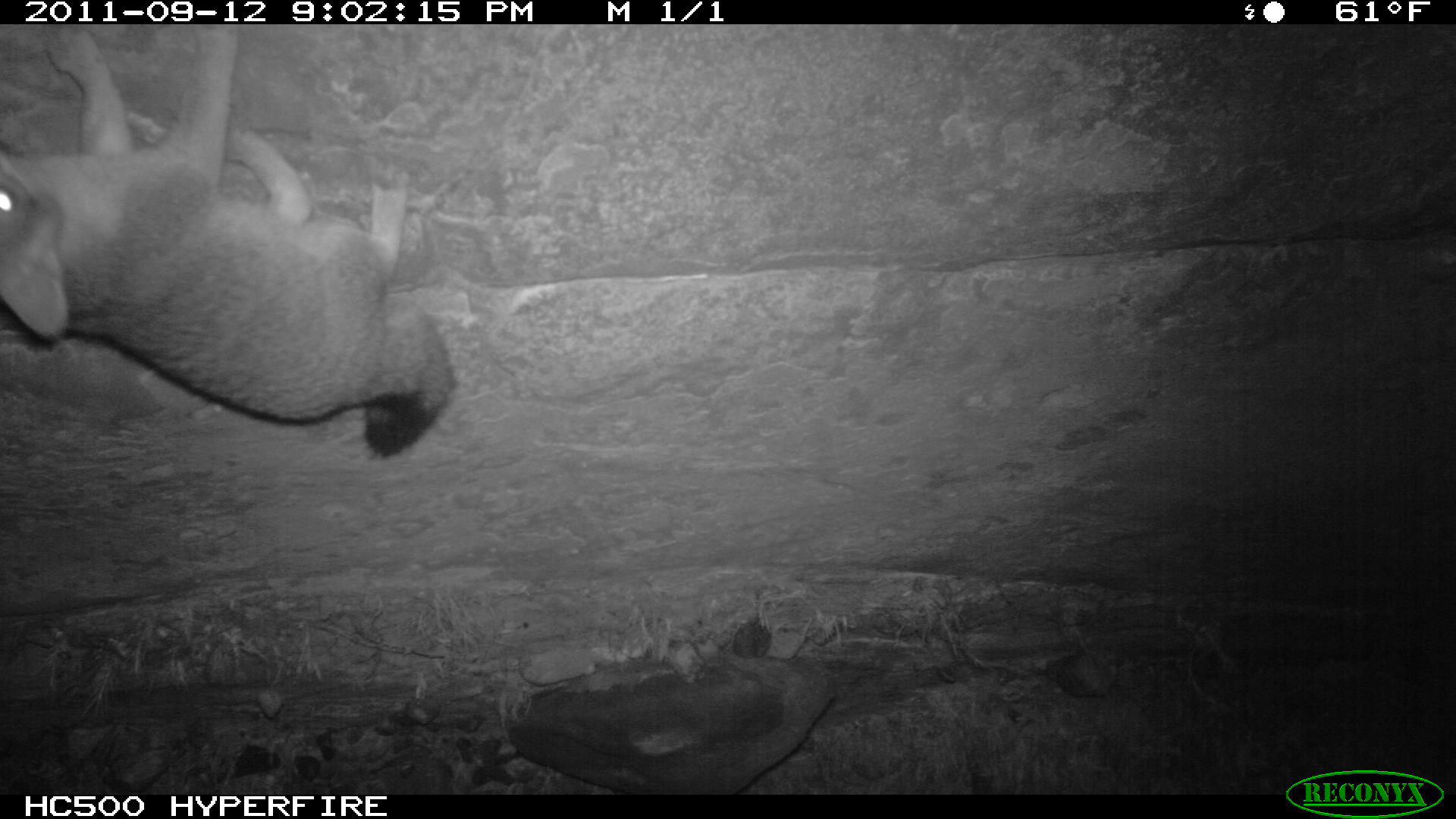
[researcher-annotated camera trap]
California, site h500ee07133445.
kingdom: Animalia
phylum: Chordata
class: Mammalia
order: Carnivora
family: Canidae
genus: Urocyon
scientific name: Urocyon littoralis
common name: island fox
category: fox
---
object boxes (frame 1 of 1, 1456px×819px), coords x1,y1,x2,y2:
fox: 0,23,457,453